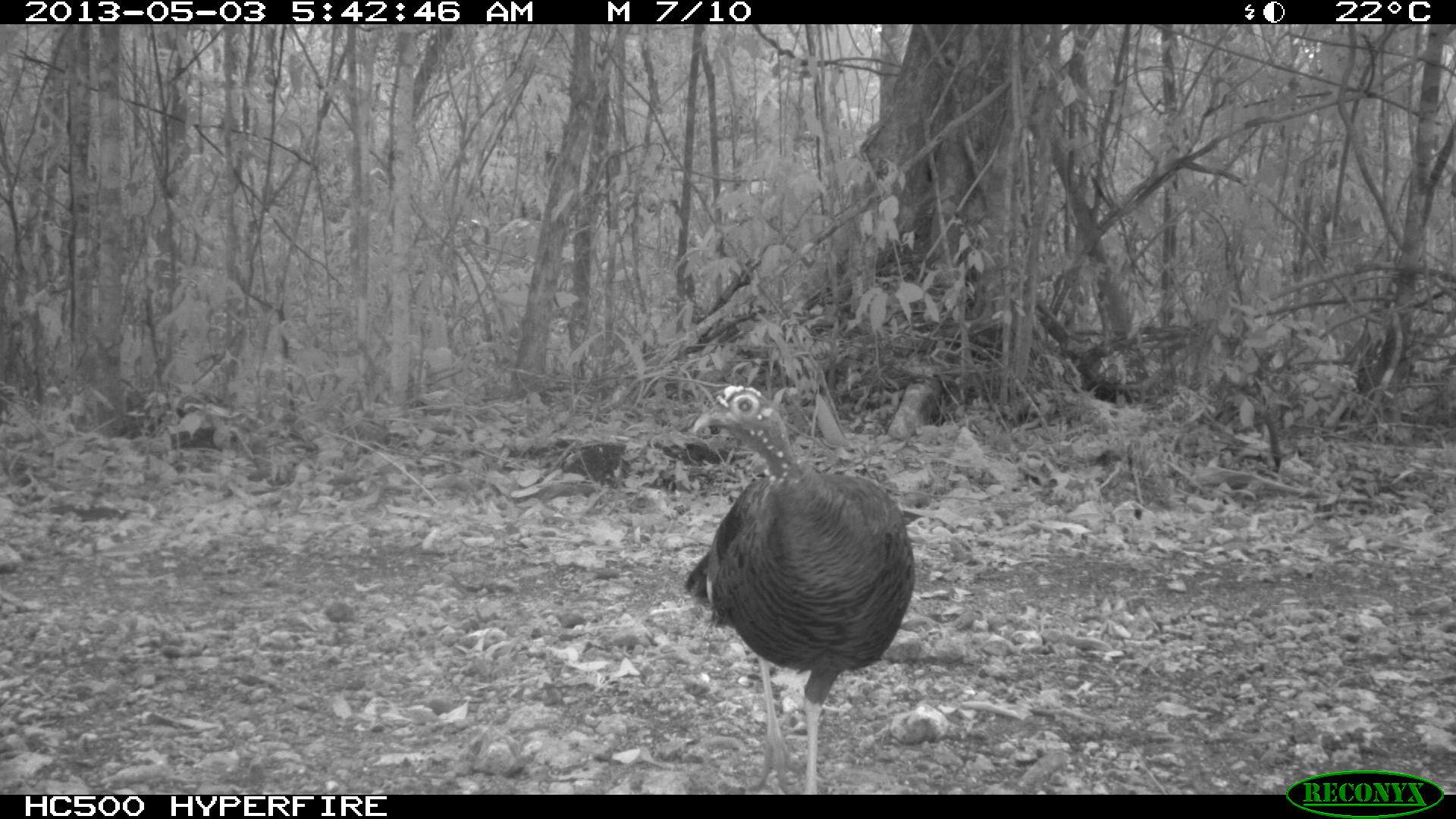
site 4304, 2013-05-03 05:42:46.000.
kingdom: Animalia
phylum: Chordata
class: Aves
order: Galliformes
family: Phasianidae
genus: Meleagris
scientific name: Meleagris ocellata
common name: ocellated turkey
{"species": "Meleagris ocellata (ocellated turkey)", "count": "1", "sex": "female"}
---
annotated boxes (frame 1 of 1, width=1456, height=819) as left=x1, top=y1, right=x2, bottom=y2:
meleagris ocellata: left=683, top=383, right=915, bottom=795